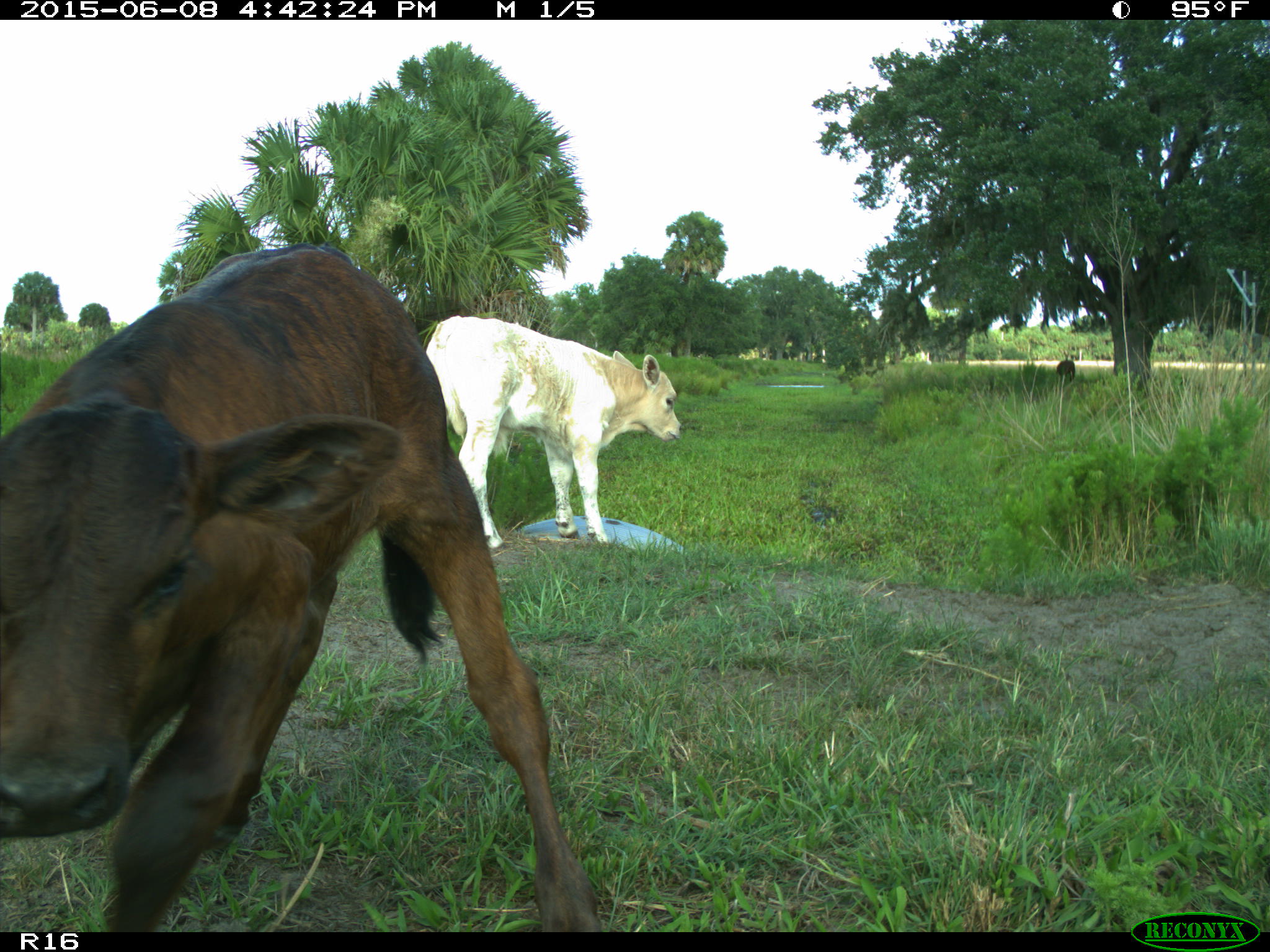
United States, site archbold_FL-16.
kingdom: Animalia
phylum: Chordata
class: Mammalia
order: Artiodactyla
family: Bovidae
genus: Bos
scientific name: Bos taurus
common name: domestic cow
Bos taurus (domestic cow).